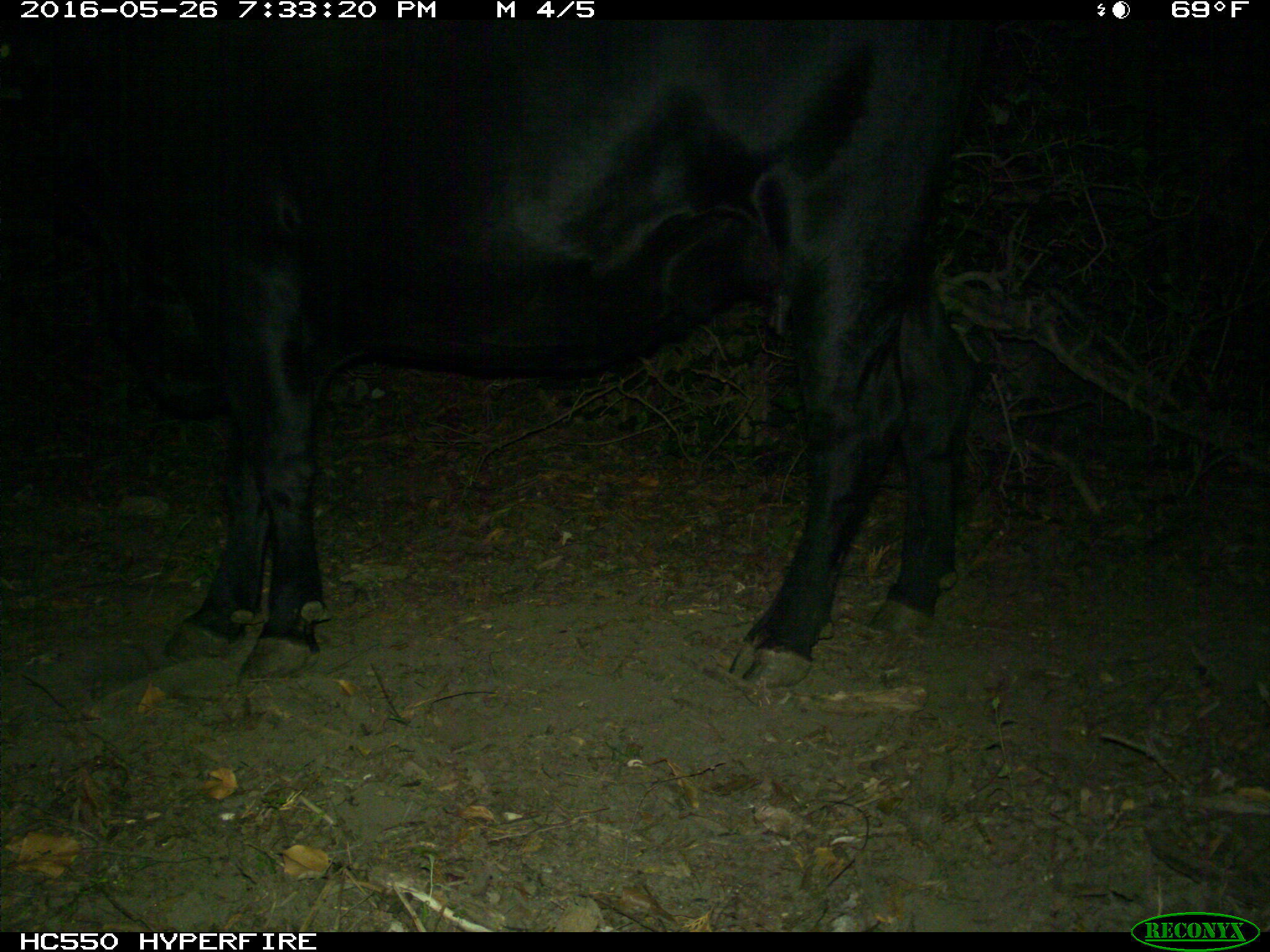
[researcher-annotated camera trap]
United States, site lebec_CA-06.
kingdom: Animalia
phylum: Chordata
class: Mammalia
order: Artiodactyla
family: Bovidae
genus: Bos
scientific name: Bos taurus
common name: domestic cow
Bos taurus (domestic cow).